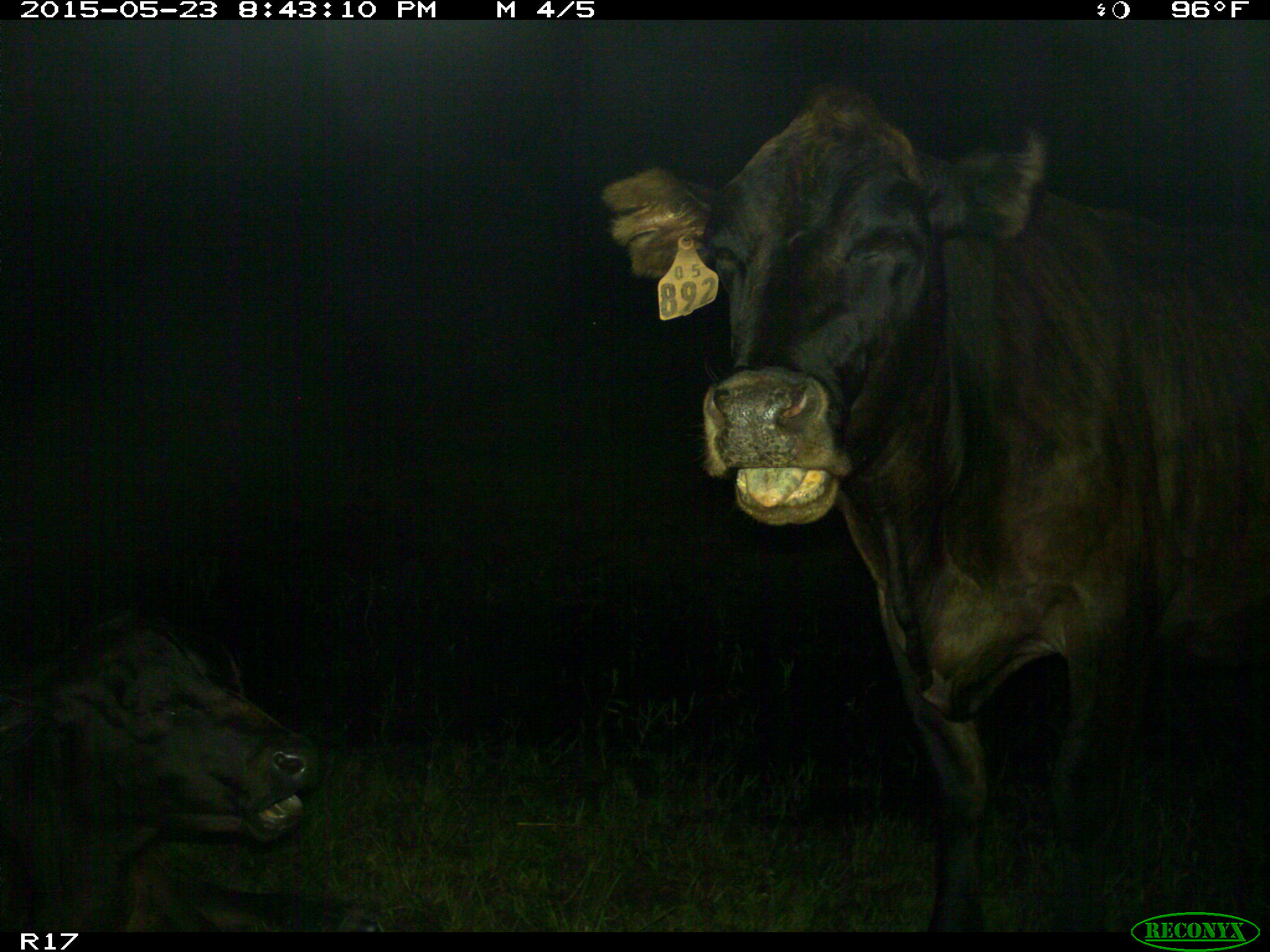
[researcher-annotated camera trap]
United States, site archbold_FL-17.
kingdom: Animalia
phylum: Chordata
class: Mammalia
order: Artiodactyla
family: Bovidae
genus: Bos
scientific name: Bos taurus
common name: domestic cow